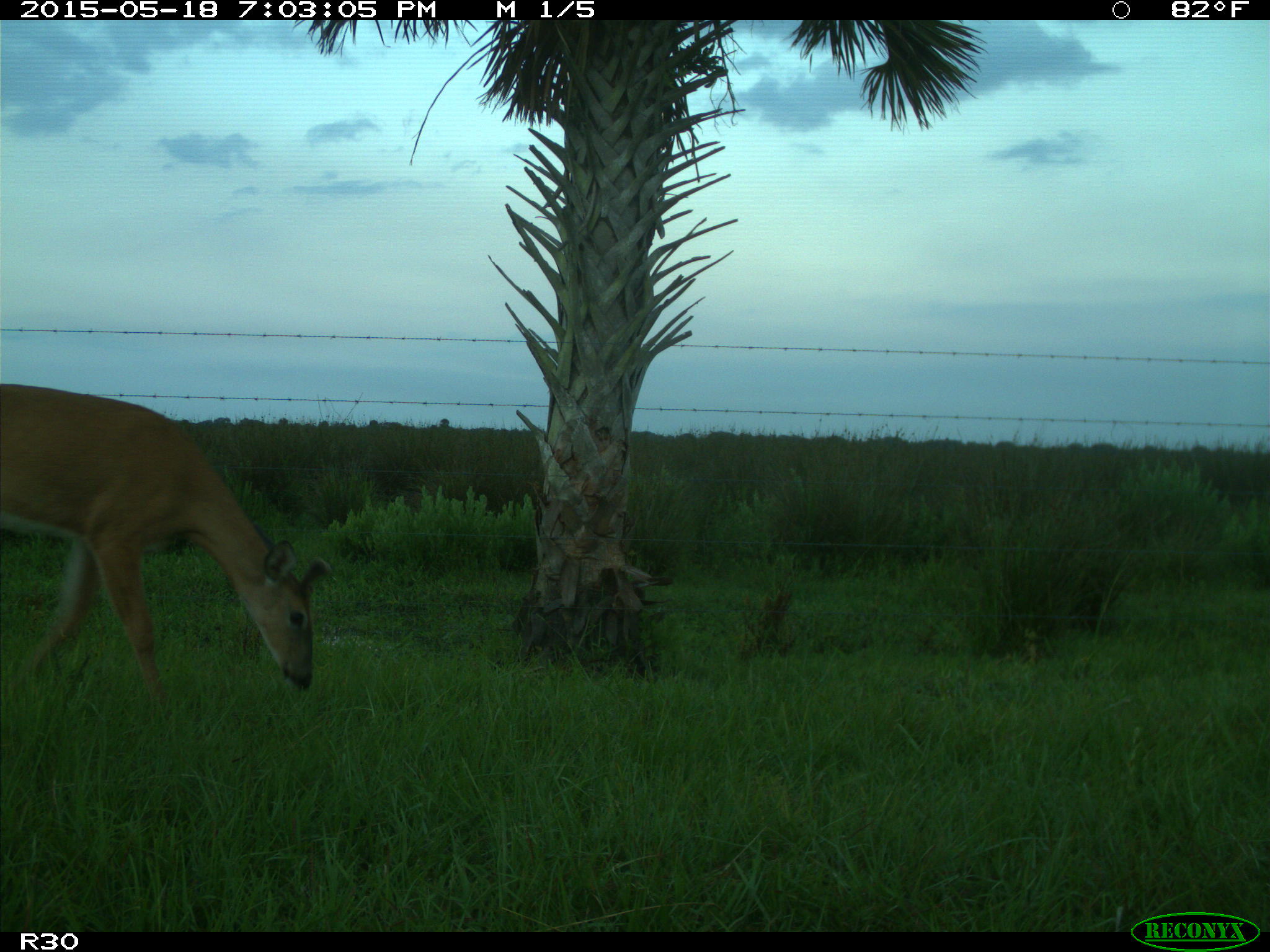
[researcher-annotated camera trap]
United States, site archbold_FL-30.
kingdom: Animalia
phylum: Chordata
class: Mammalia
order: Artiodactyla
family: Cervidae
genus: Odocoileus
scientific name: Odocoileus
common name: deer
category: unidentified deer